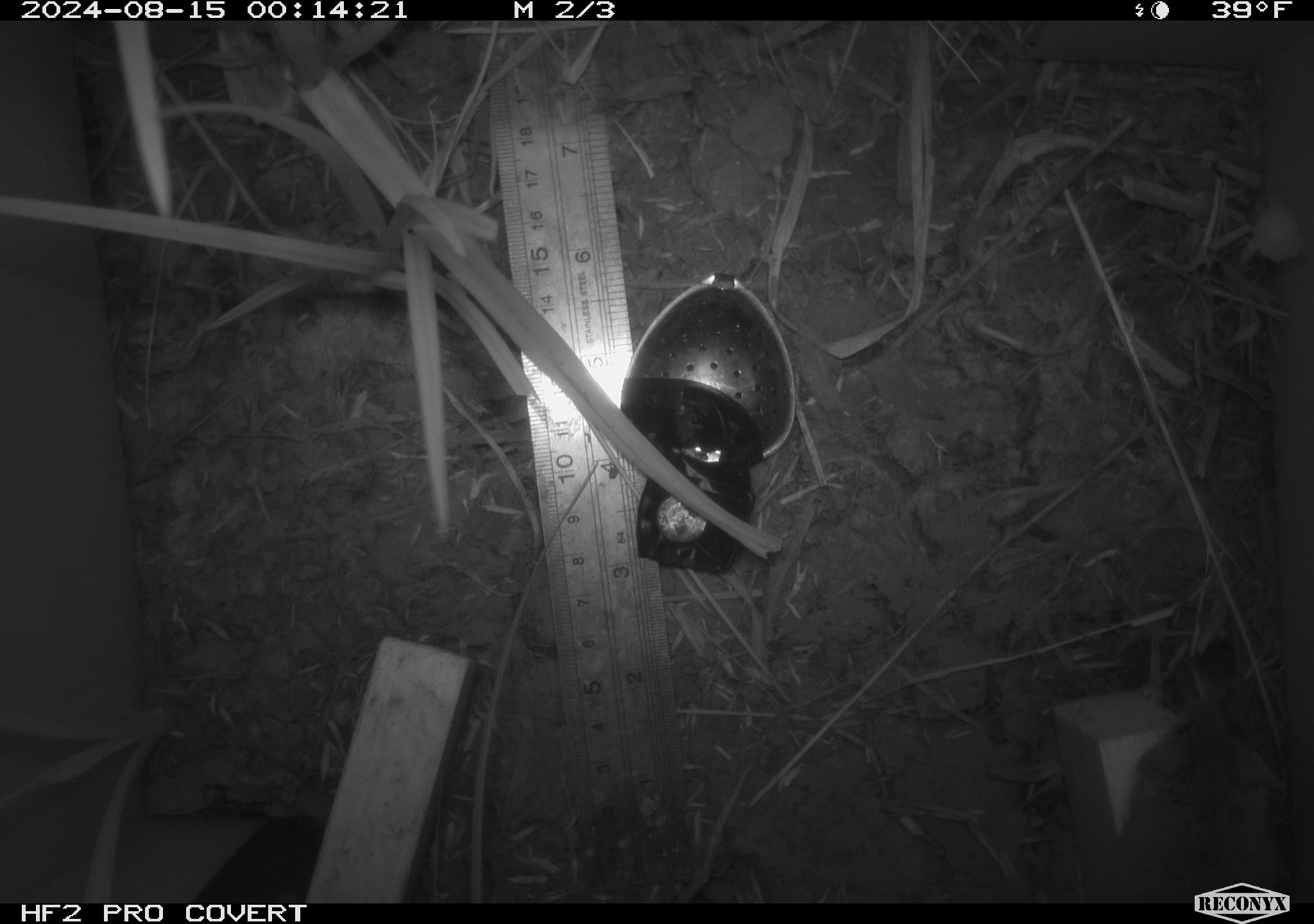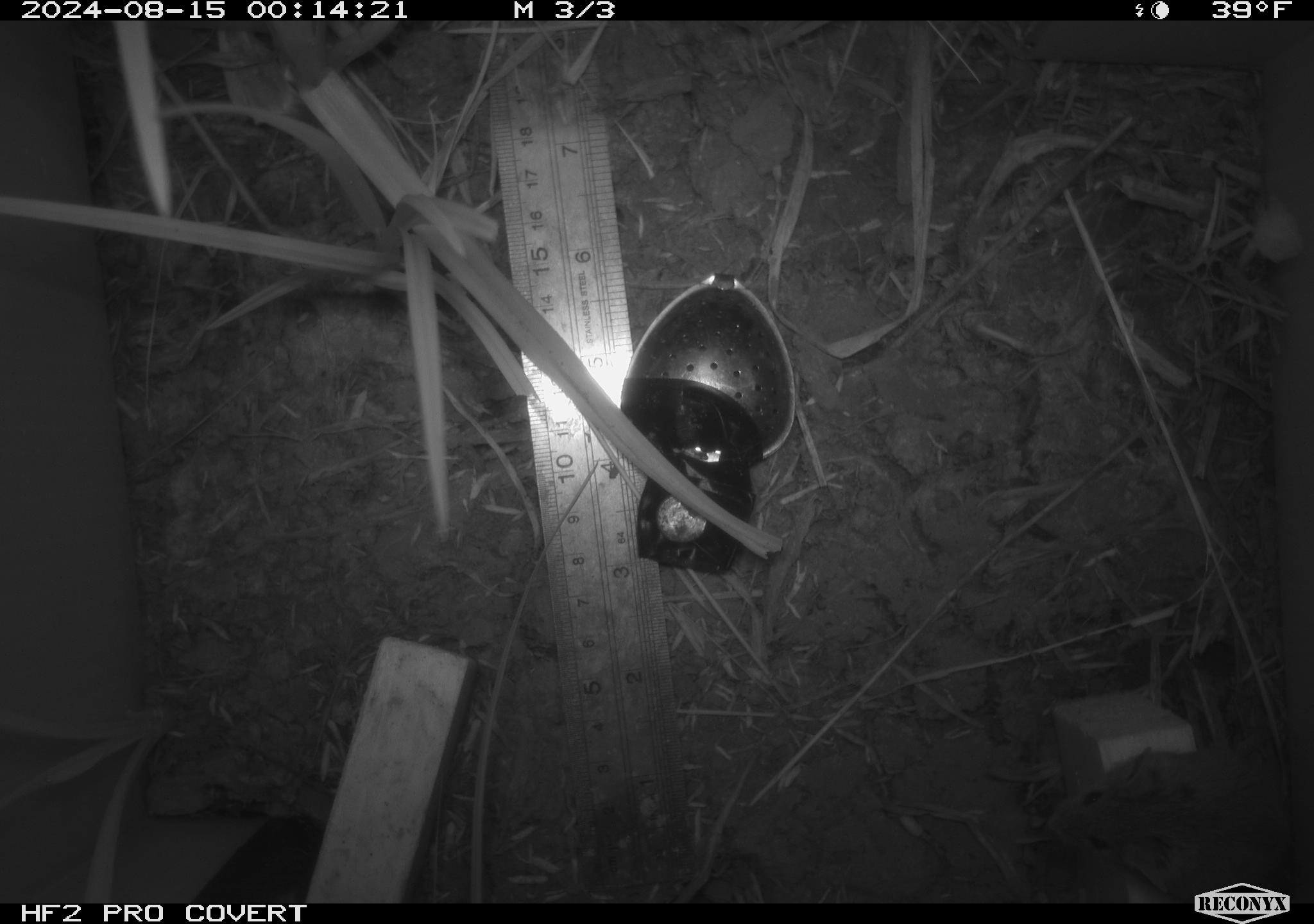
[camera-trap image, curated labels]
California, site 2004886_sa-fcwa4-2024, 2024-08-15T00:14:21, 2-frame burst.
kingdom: Animalia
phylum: Chordata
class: Mammalia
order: Rodentia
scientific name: Rodentia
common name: rodent